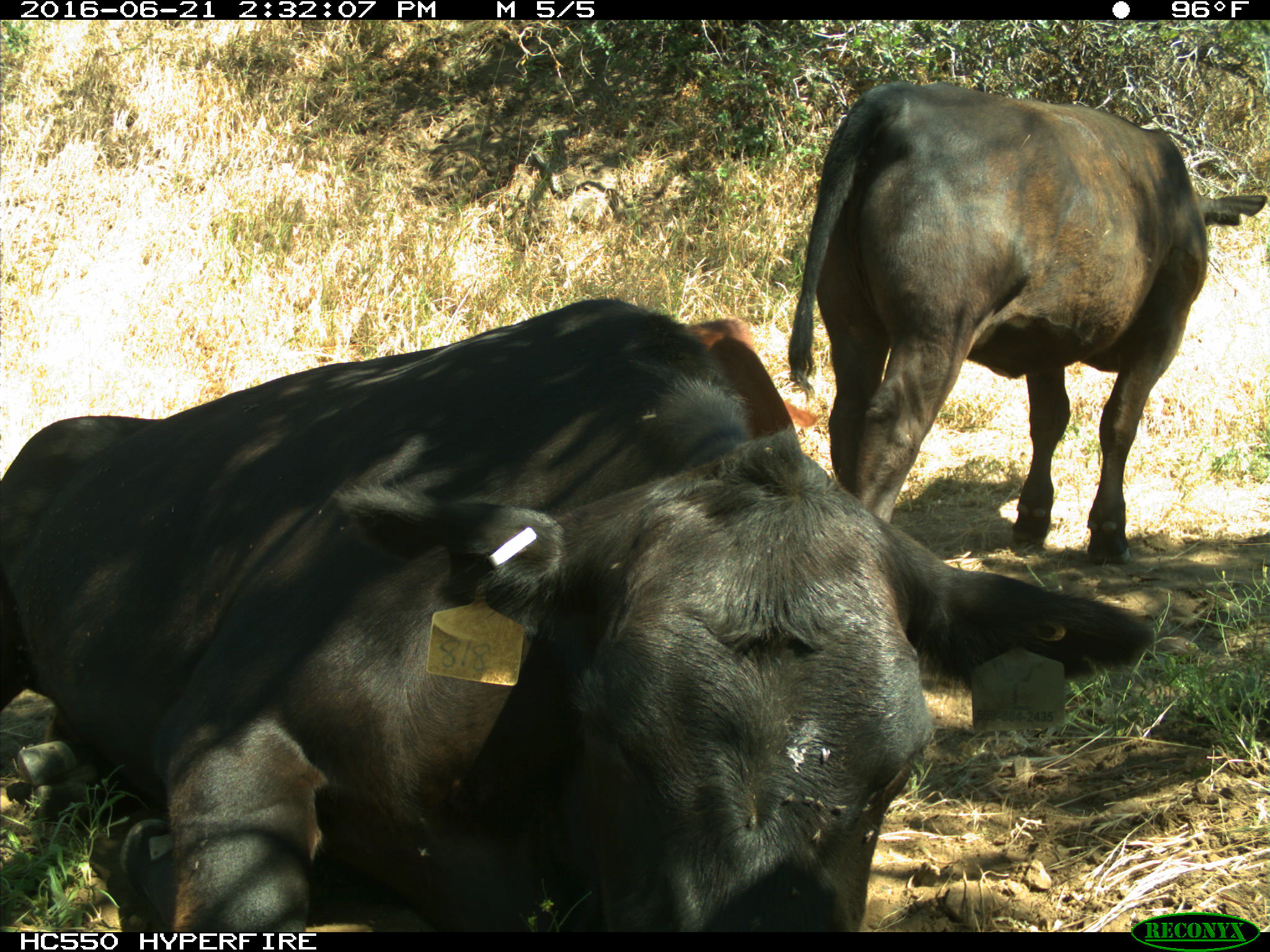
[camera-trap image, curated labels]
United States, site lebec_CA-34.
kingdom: Animalia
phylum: Chordata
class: Mammalia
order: Artiodactyla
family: Bovidae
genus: Bos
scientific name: Bos taurus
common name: domestic cow